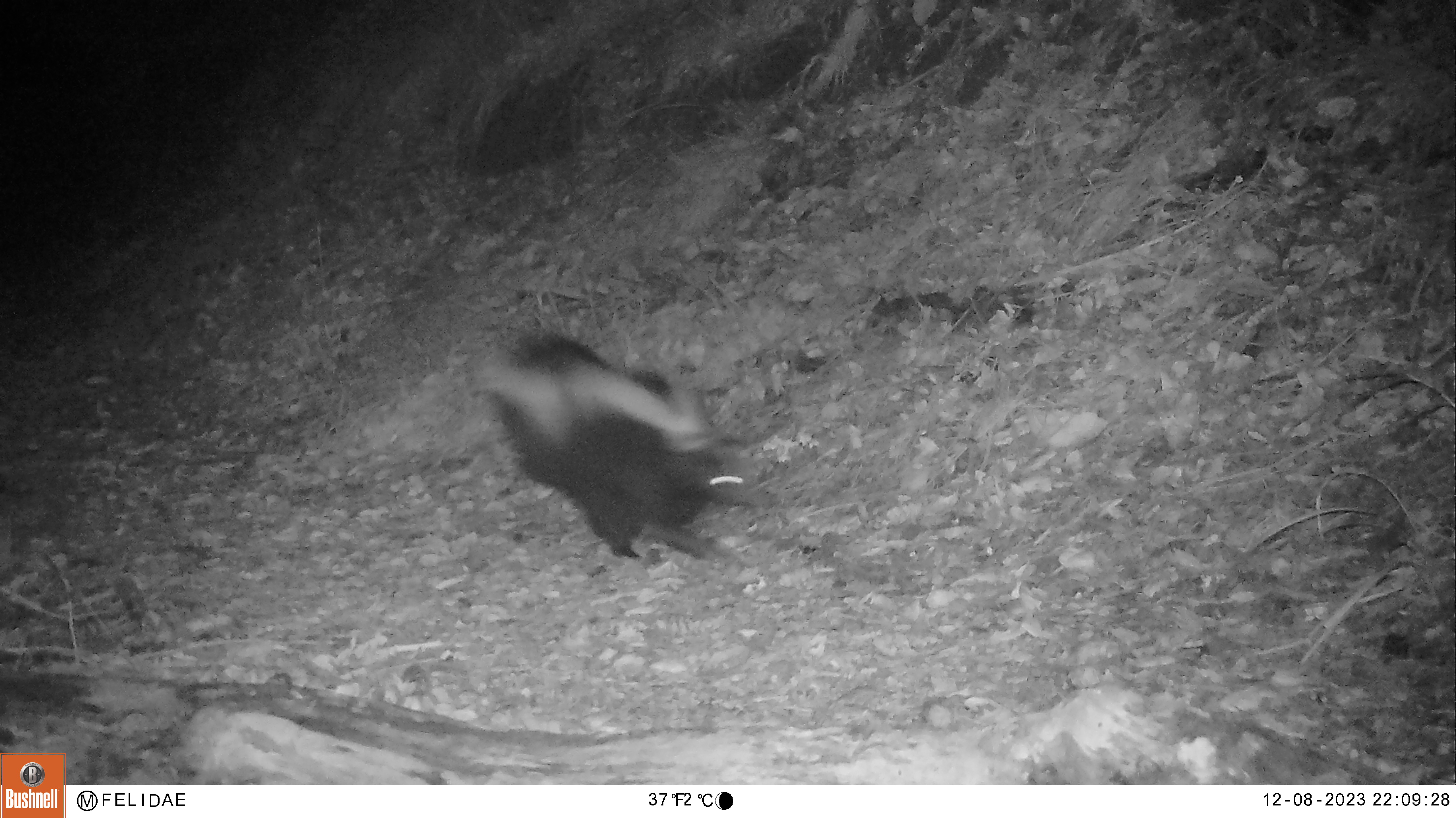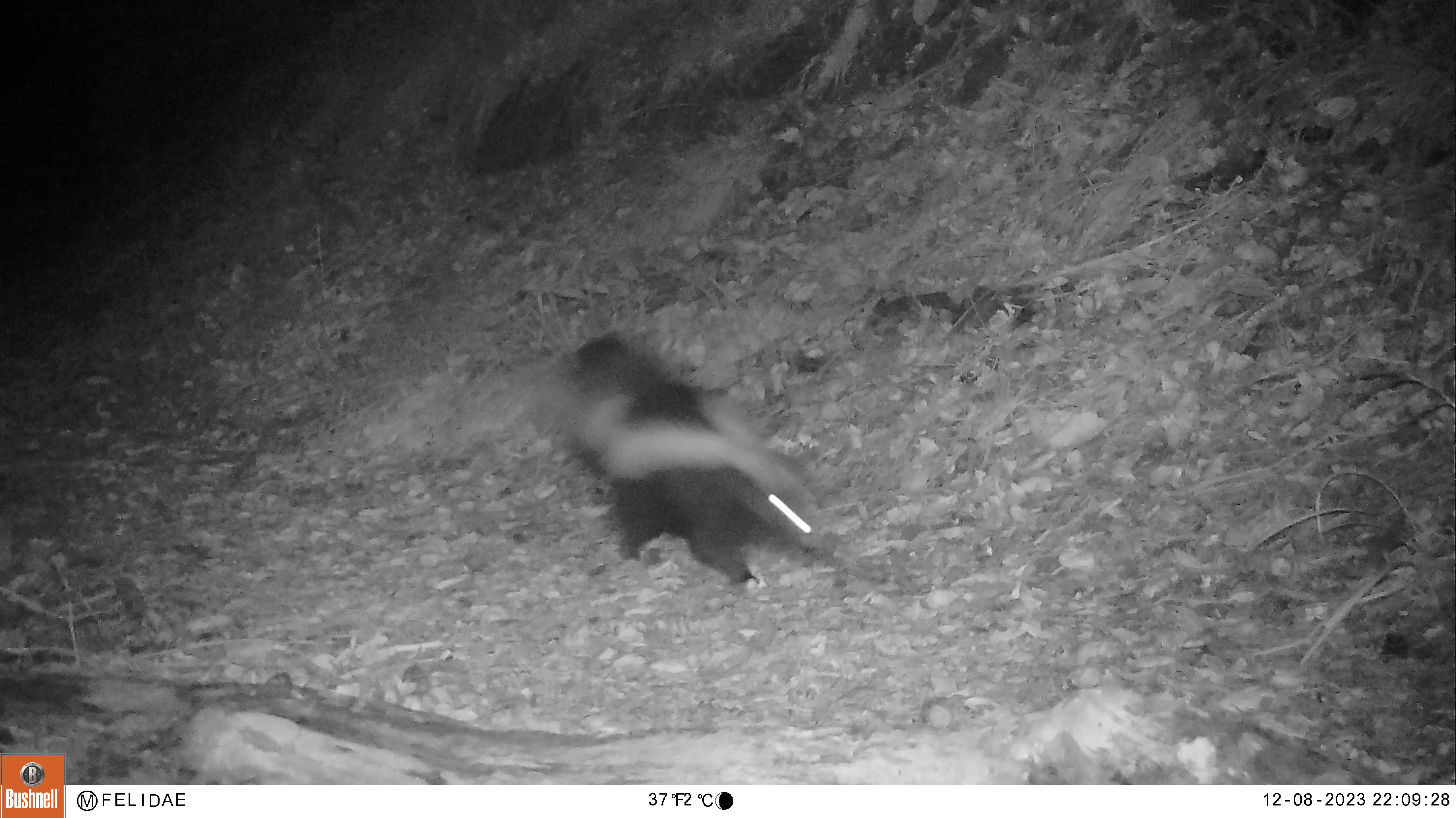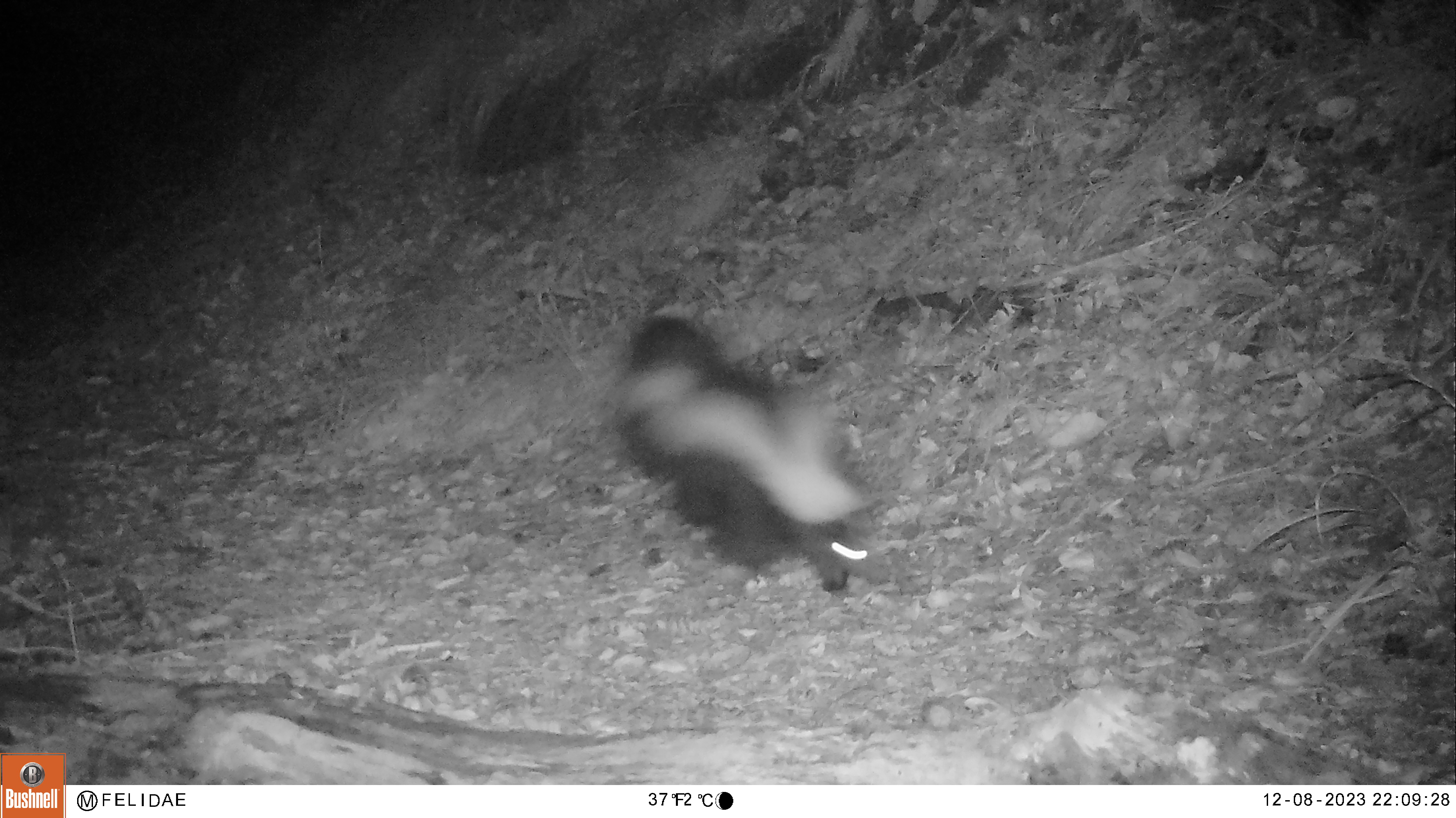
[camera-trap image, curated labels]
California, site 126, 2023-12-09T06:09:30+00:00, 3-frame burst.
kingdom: Animalia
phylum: Chordata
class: Mammalia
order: Carnivora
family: Mephitidae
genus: Mephitis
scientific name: Mephitis mephitis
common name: striped skunk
Striped skunk (Mephitis mephitis).